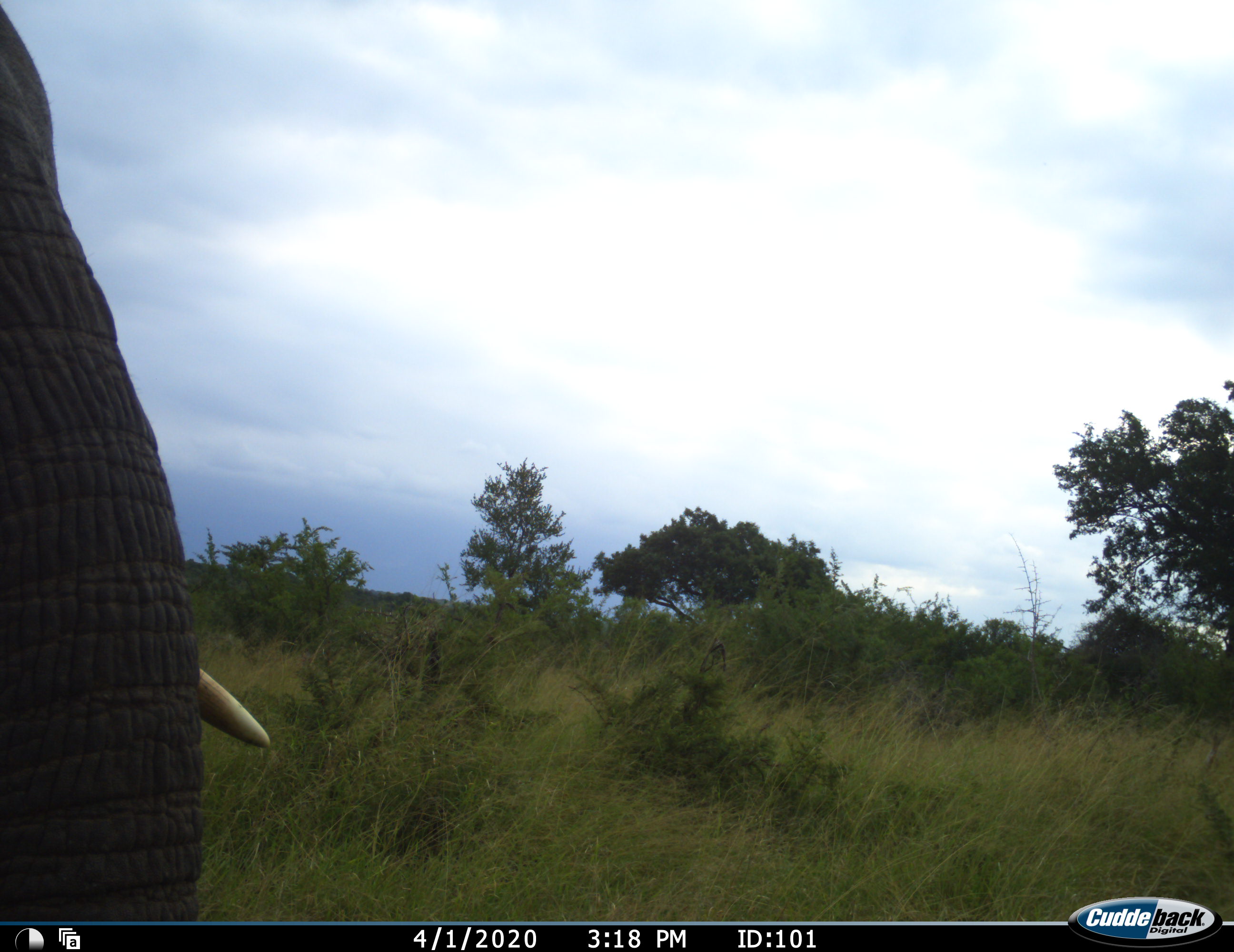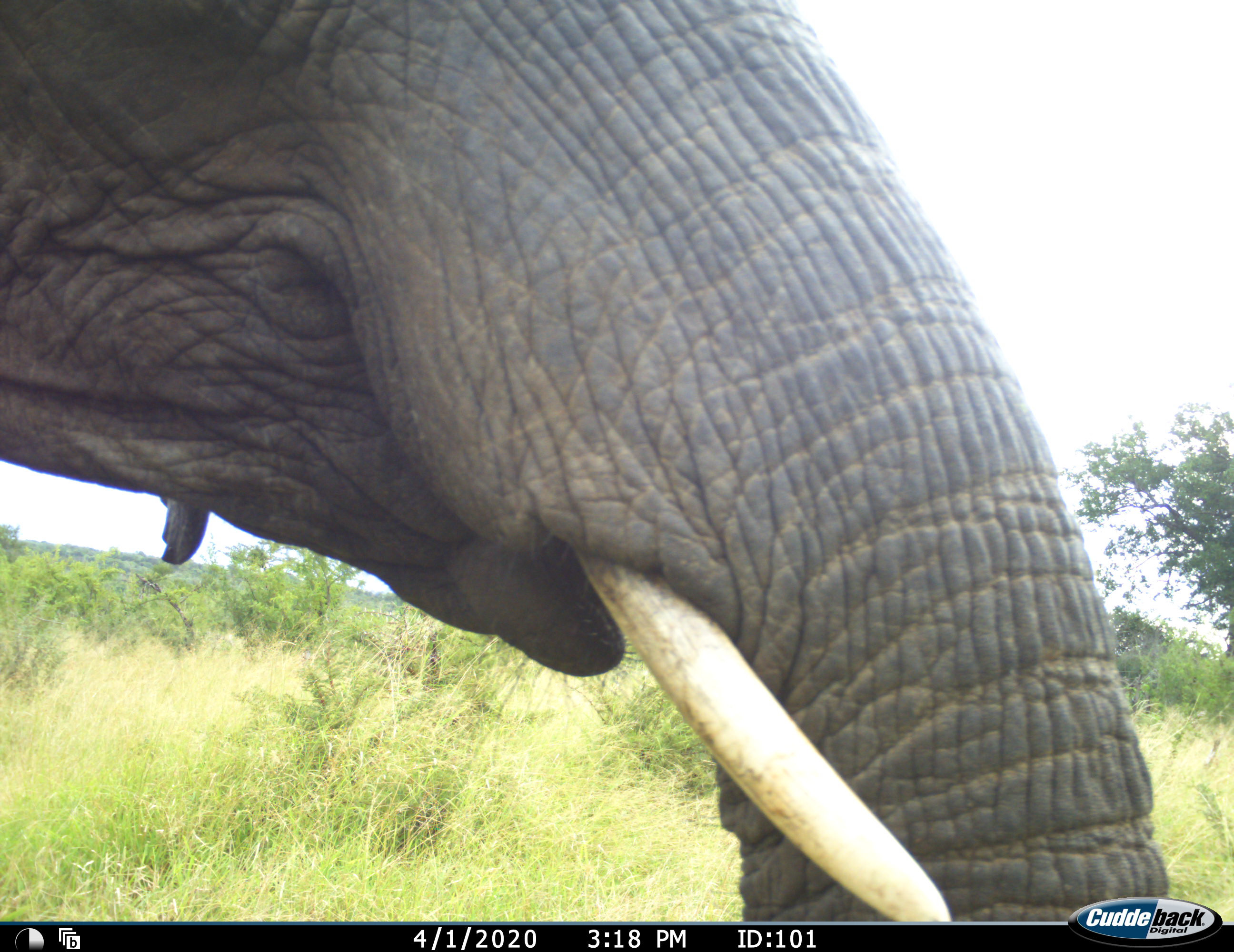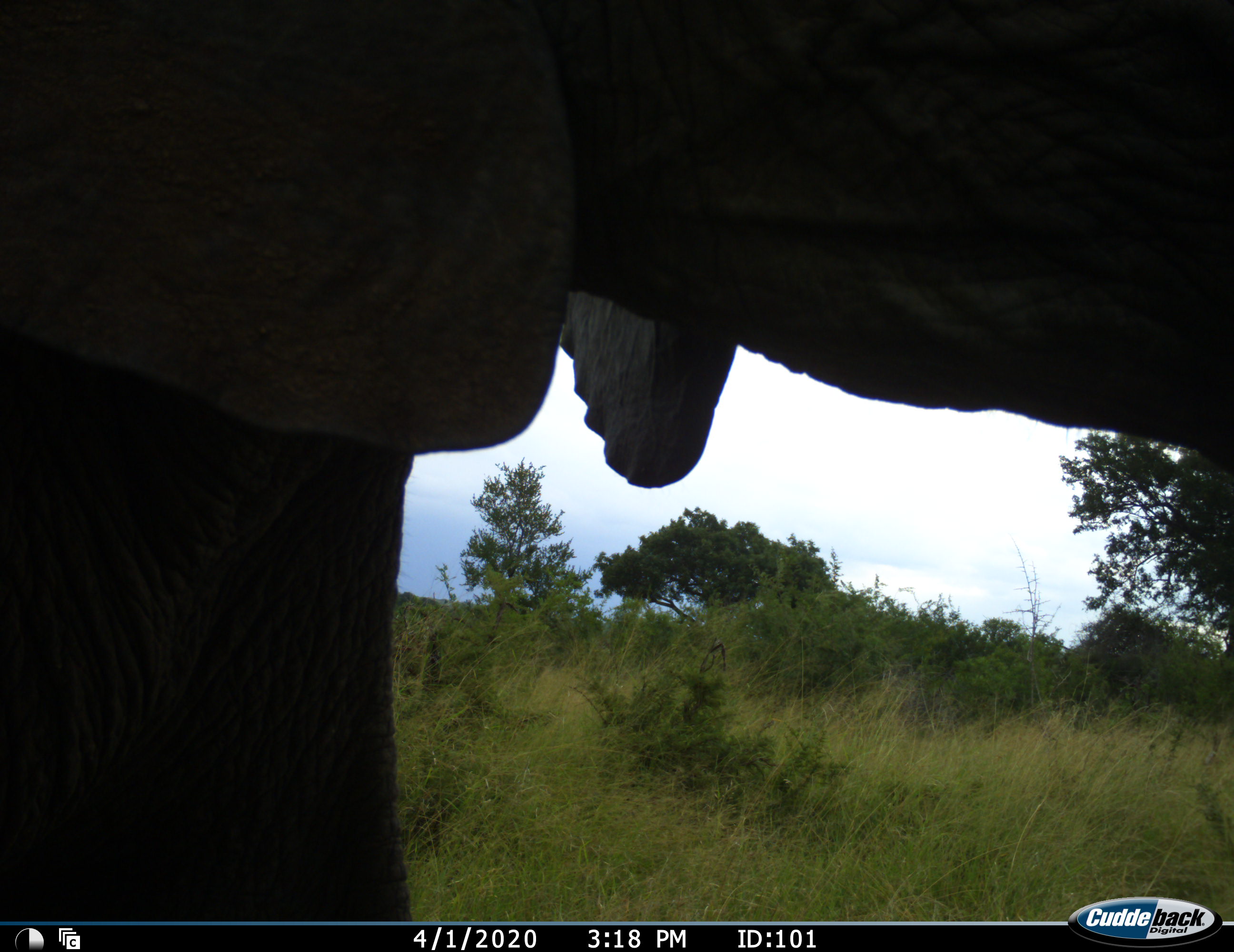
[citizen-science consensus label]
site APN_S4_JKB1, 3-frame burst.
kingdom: Animalia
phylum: Chordata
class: Mammalia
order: Proboscidea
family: Elephantidae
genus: Loxodonta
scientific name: Loxodonta africana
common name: african bush elephant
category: elephant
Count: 1.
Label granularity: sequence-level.